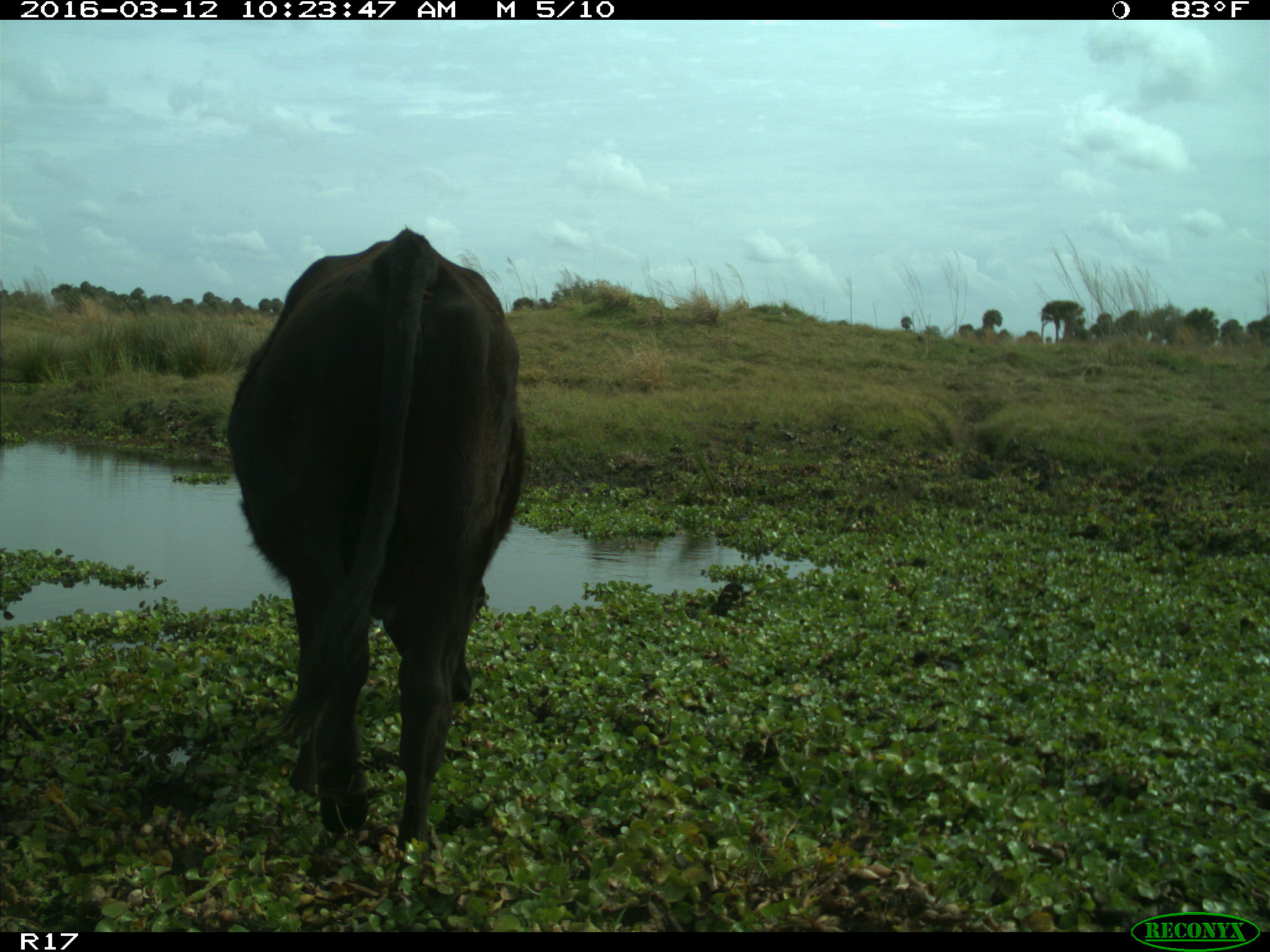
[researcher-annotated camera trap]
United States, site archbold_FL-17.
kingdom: Animalia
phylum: Chordata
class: Mammalia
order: Artiodactyla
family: Bovidae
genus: Bos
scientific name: Bos taurus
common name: domestic cow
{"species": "Bos taurus (domestic cow)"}